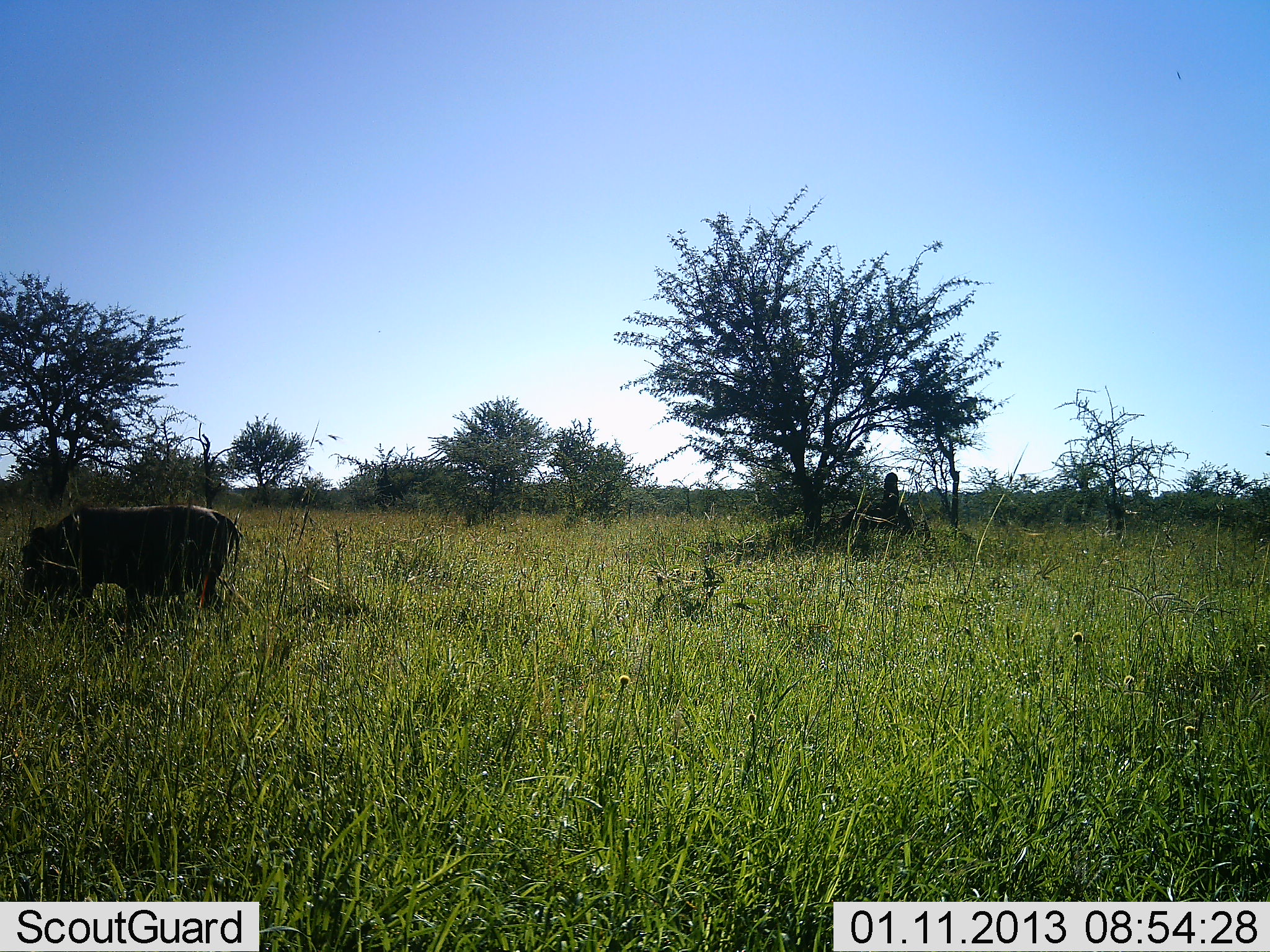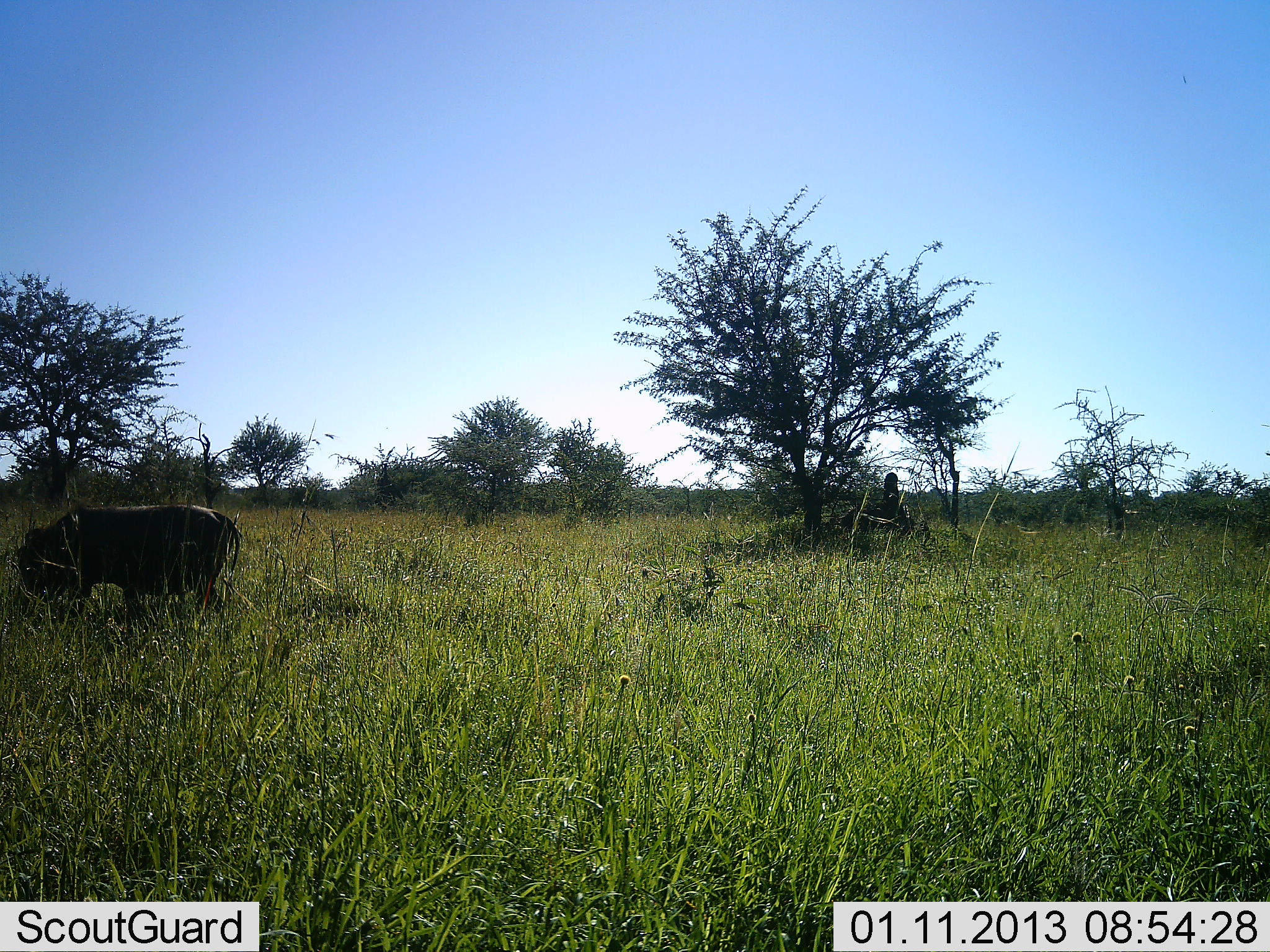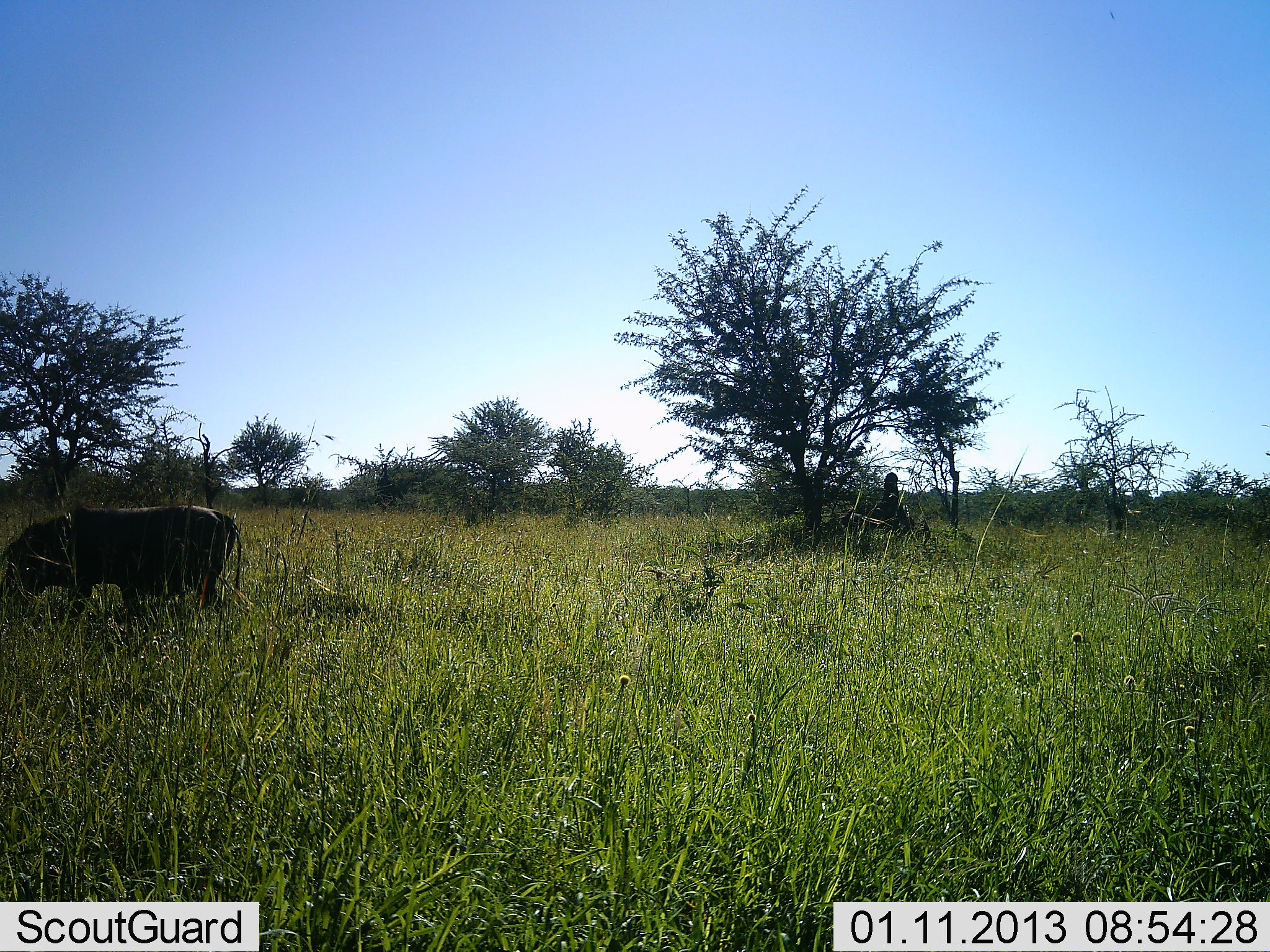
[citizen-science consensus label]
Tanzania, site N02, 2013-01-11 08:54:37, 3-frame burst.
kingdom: Animalia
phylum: Chordata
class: Mammalia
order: Artiodactyla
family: Suidae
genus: Phacochoerus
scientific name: Phacochoerus africanus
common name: warthog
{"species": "warthog (Phacochoerus africanus)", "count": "1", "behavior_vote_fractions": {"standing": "21%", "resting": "0%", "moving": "14%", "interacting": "0%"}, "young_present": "0%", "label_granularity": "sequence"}